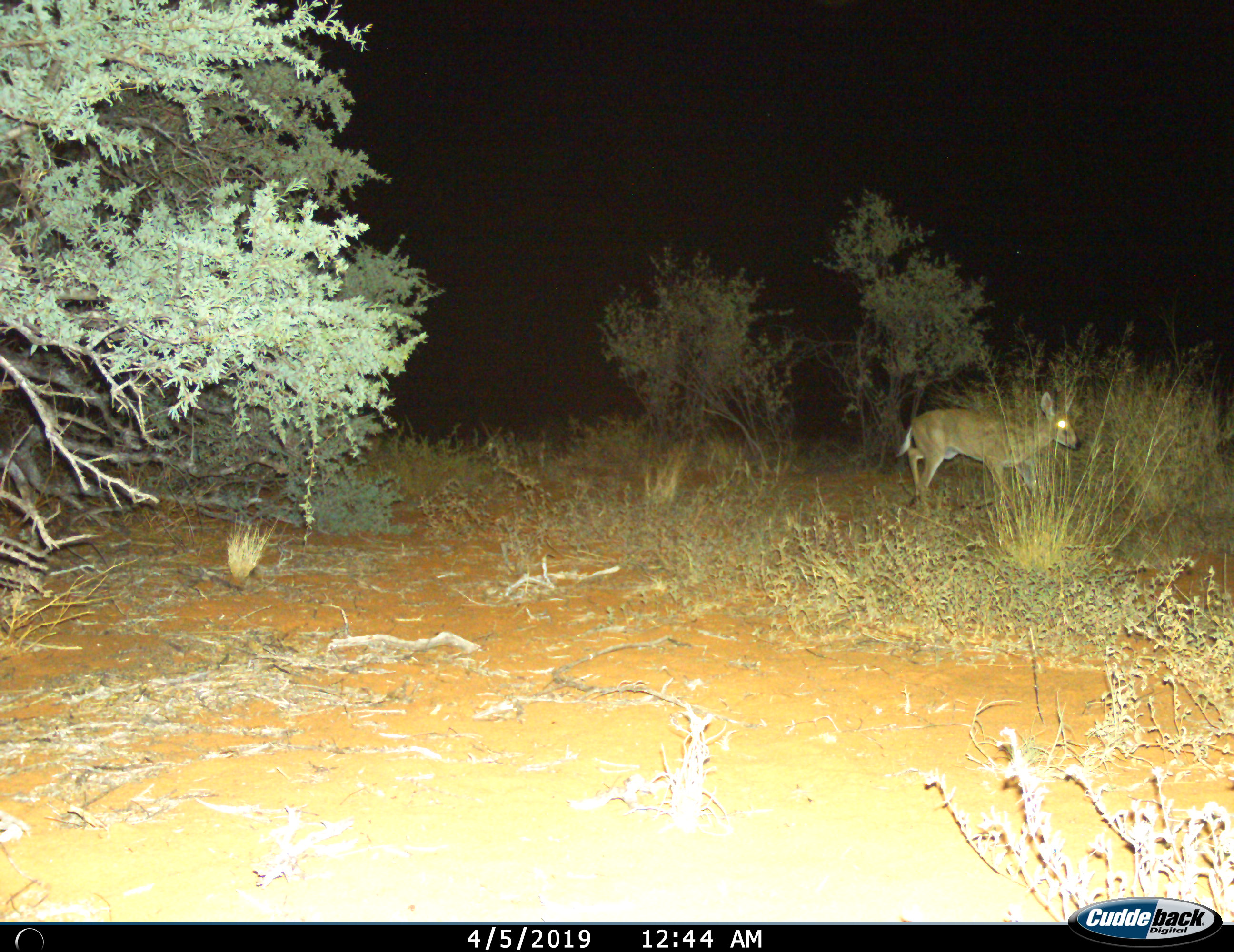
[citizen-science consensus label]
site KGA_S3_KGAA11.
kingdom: Animalia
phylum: Chordata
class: Mammalia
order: Artiodactyla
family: Bovidae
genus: Sylvicapra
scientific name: Sylvicapra grimmia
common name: common duiker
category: duikercommongrey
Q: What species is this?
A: Duikercommongrey (common duiker) (Sylvicapra grimmia).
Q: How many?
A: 1.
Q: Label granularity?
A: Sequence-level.